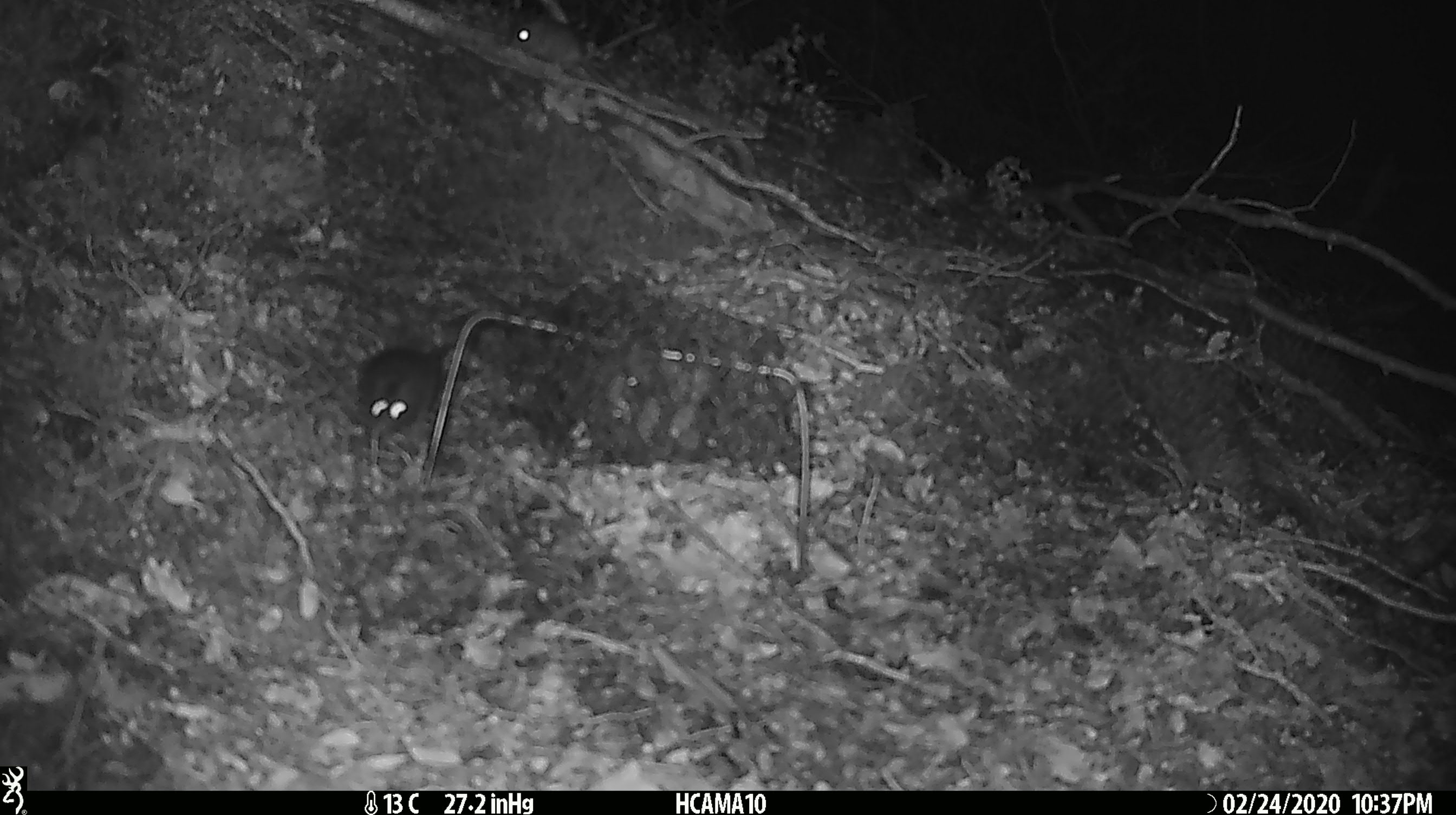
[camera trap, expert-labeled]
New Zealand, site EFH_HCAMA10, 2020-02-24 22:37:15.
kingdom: Animalia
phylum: Chordata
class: Mammalia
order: Rodentia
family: Muridae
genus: Mus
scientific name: Mus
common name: mouse